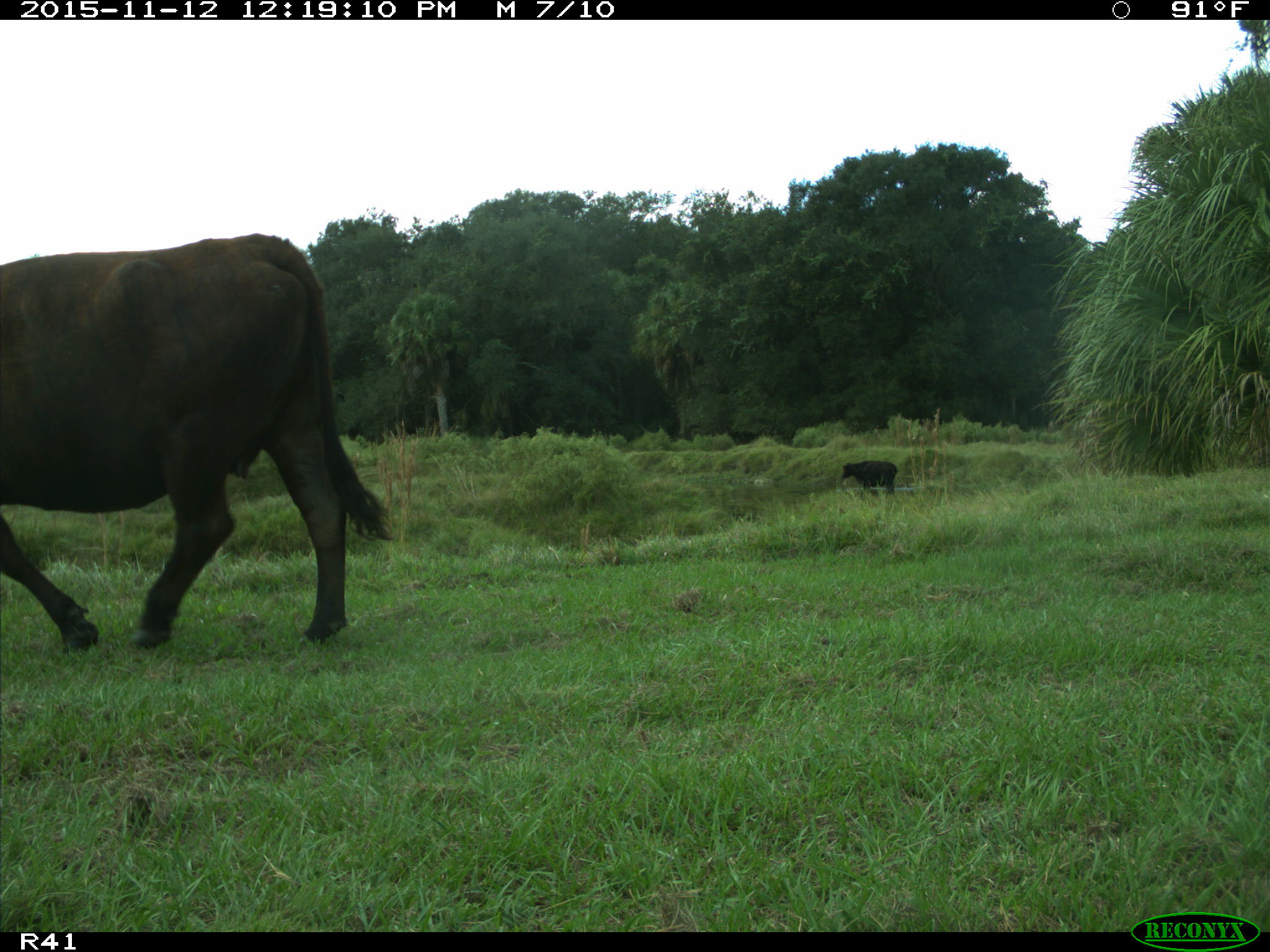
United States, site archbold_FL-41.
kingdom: Animalia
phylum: Chordata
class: Mammalia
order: Artiodactyla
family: Bovidae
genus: Bos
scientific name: Bos taurus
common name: domestic cow